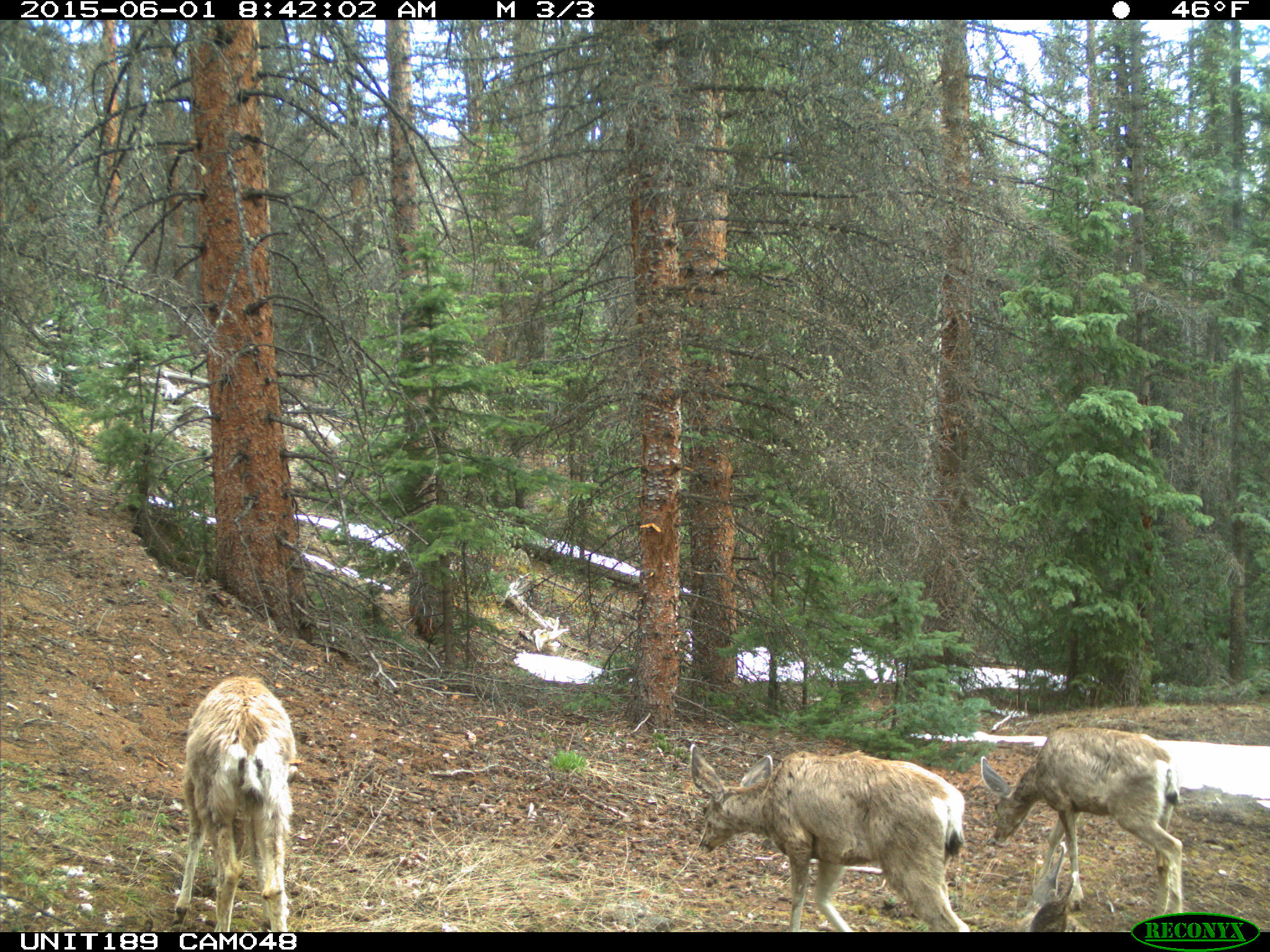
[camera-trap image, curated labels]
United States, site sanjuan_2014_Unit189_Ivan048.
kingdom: Animalia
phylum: Chordata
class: Mammalia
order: Artiodactyla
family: Cervidae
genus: Odocoileus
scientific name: Odocoileus hemionus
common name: mule deer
Odocoileus hemionus (mule deer).